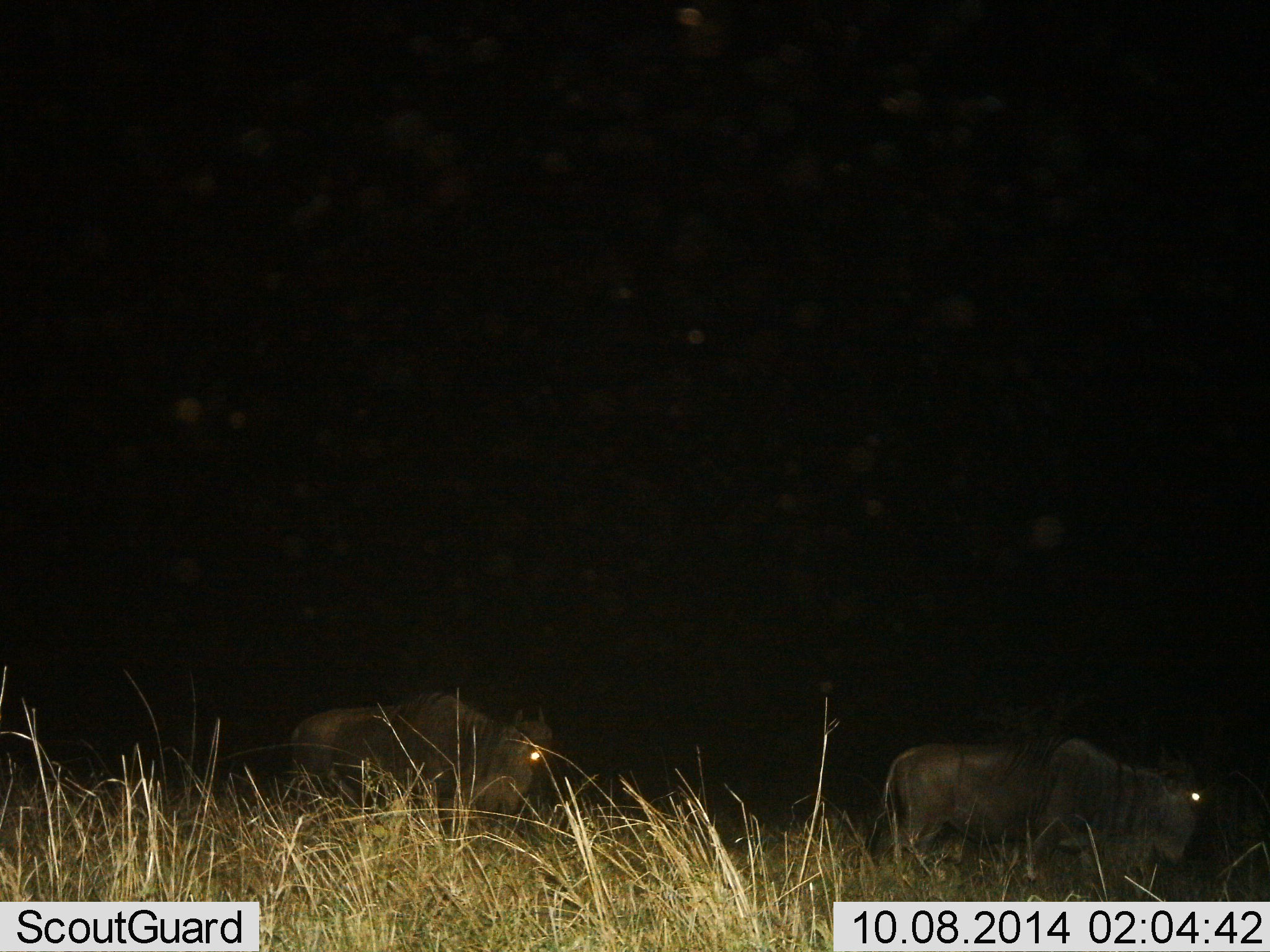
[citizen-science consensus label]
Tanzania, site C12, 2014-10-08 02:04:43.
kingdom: Animalia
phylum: Chordata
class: Mammalia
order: Artiodactyla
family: Bovidae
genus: Connochaetes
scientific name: Connochaetes taurinus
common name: blue wildebeest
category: wildebeest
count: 2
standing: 10%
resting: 0%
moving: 90%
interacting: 0%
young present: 0%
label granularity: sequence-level